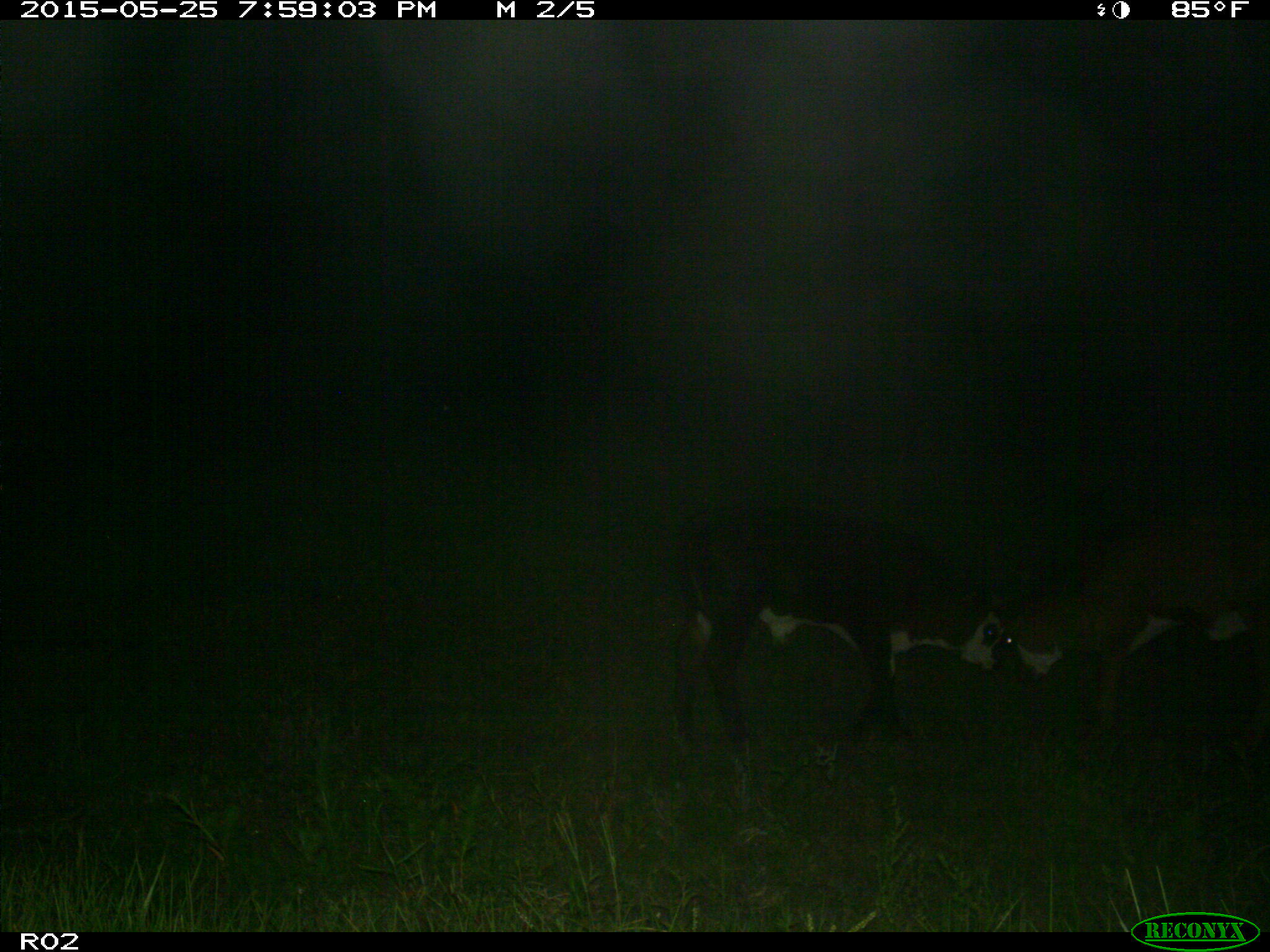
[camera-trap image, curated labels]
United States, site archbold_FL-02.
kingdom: Animalia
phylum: Chordata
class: Mammalia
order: Artiodactyla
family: Bovidae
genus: Bos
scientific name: Bos taurus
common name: domestic cow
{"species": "Bos taurus (domestic cow)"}